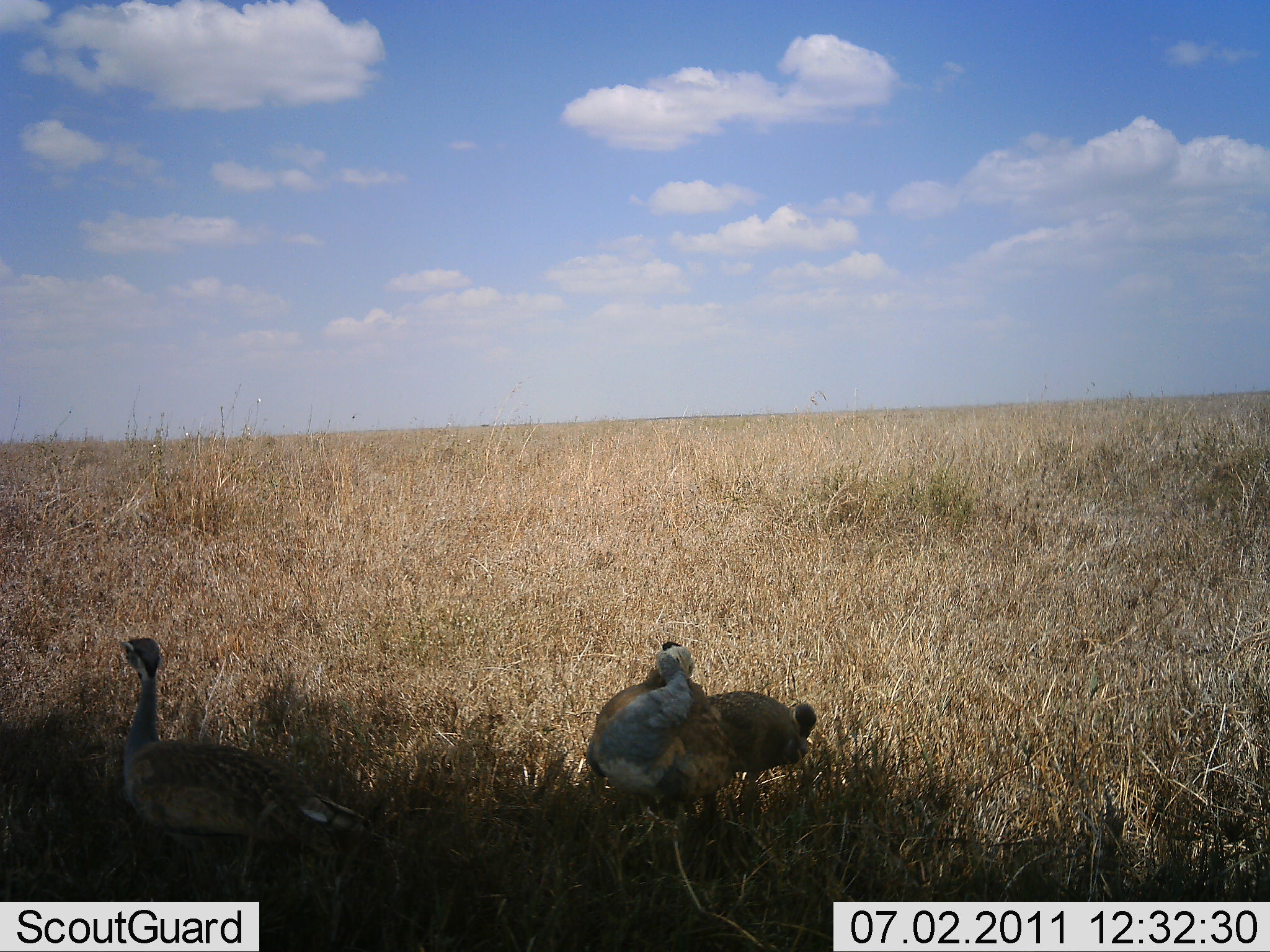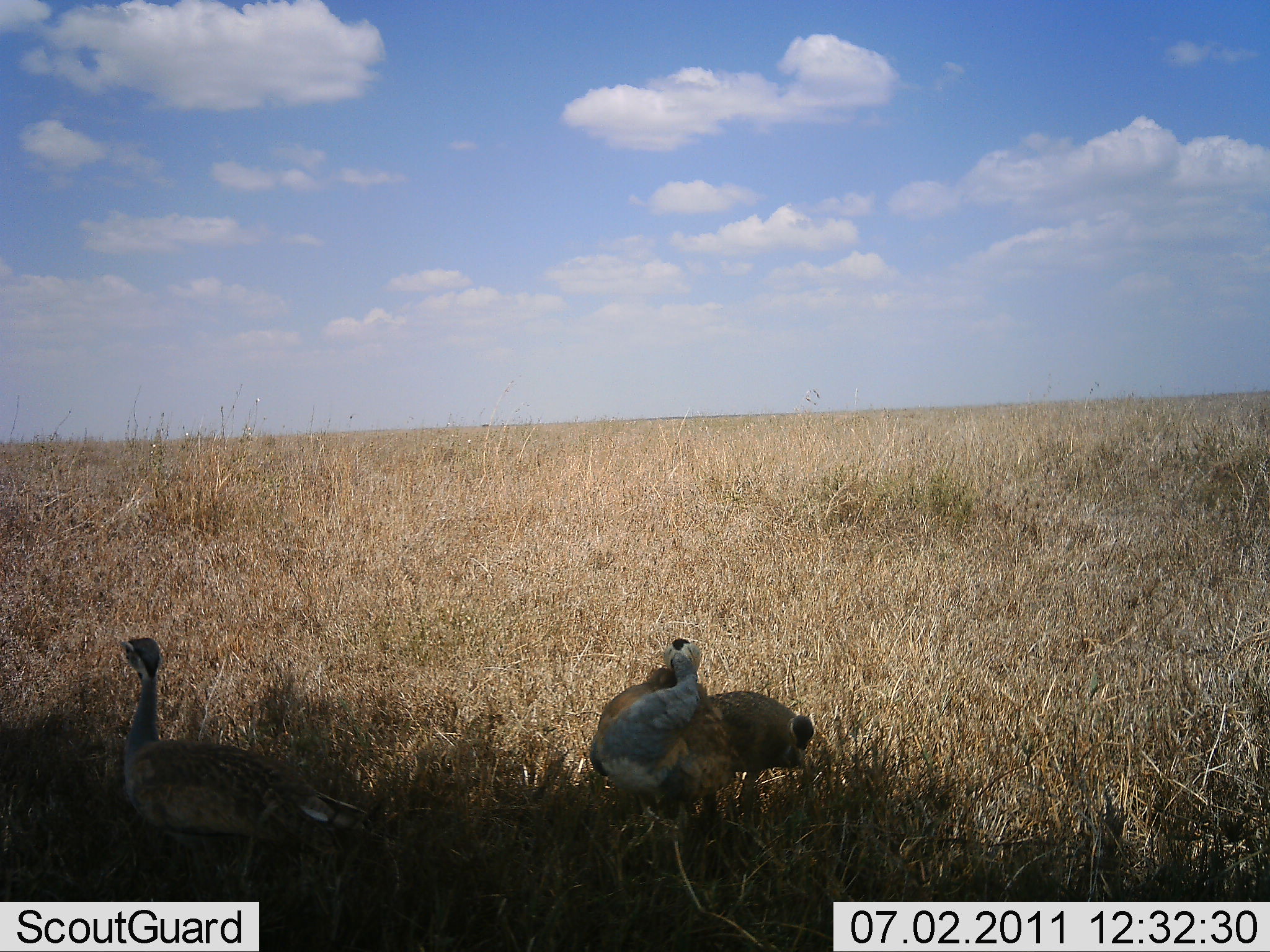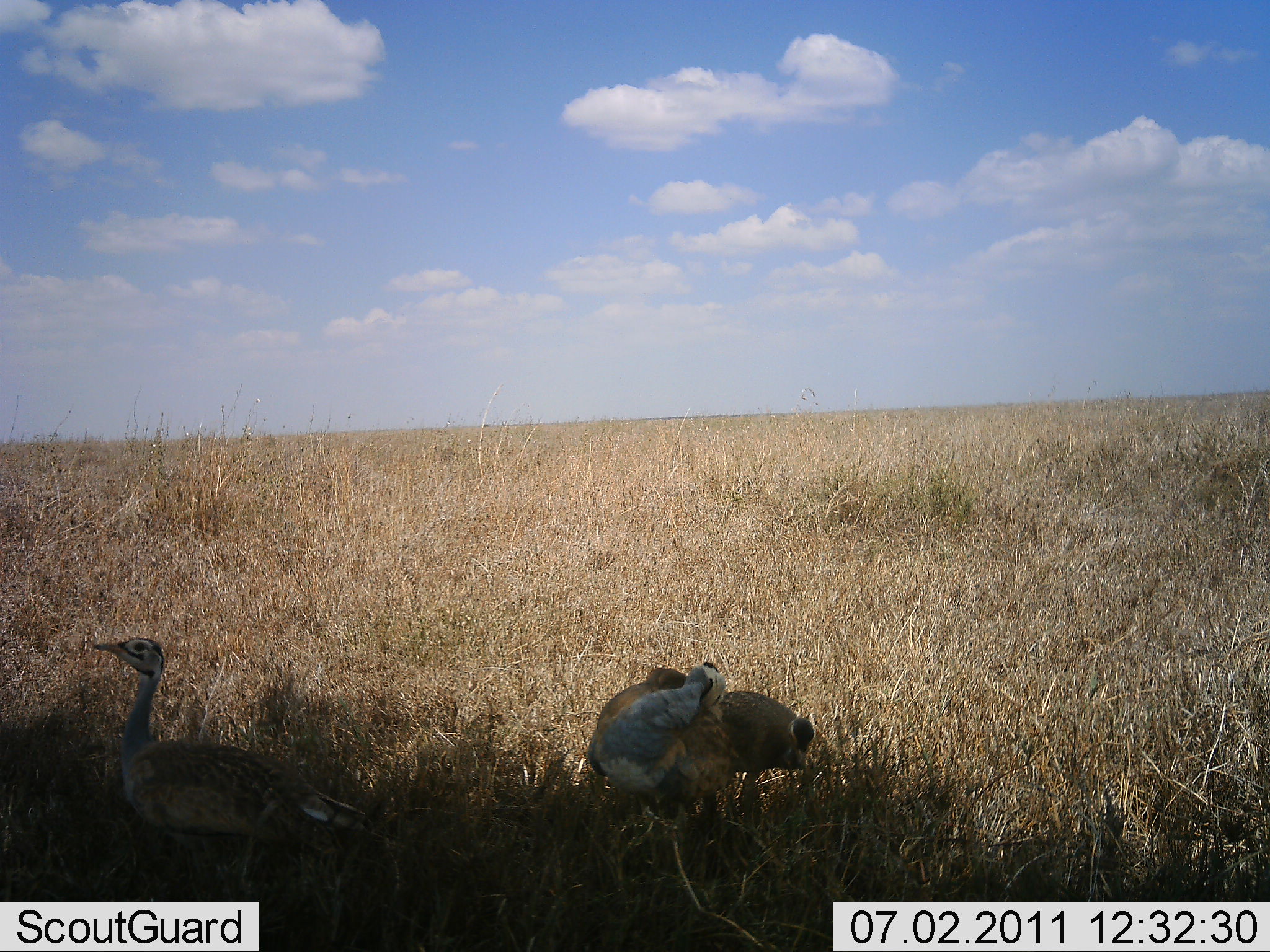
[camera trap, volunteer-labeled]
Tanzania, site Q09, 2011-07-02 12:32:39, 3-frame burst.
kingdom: Animalia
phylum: Chordata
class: Aves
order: Otidiformes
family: Otididae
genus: Ardeotis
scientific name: Ardeotis kori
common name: kori bustard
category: koribustard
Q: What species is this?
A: Koribustard (kori bustard) (Ardeotis kori).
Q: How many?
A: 3.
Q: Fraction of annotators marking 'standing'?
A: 80%.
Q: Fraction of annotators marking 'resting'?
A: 10%.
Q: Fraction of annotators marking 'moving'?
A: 10%.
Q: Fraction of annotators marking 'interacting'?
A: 10%.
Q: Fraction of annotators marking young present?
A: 10%.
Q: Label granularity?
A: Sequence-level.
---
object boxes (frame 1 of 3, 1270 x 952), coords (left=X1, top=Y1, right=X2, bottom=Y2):
animal: (left=119, top=637, right=376, bottom=924); (left=584, top=641, right=736, bottom=877); (left=705, top=690, right=816, bottom=846)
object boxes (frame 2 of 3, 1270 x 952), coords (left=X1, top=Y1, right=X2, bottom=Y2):
animal: (left=119, top=636, right=367, bottom=944); (left=588, top=636, right=735, bottom=863); (left=701, top=690, right=814, bottom=836)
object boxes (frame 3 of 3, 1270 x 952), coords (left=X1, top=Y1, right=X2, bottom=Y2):
animal: (left=93, top=636, right=368, bottom=935); (left=588, top=661, right=738, bottom=882); (left=705, top=688, right=815, bottom=841)